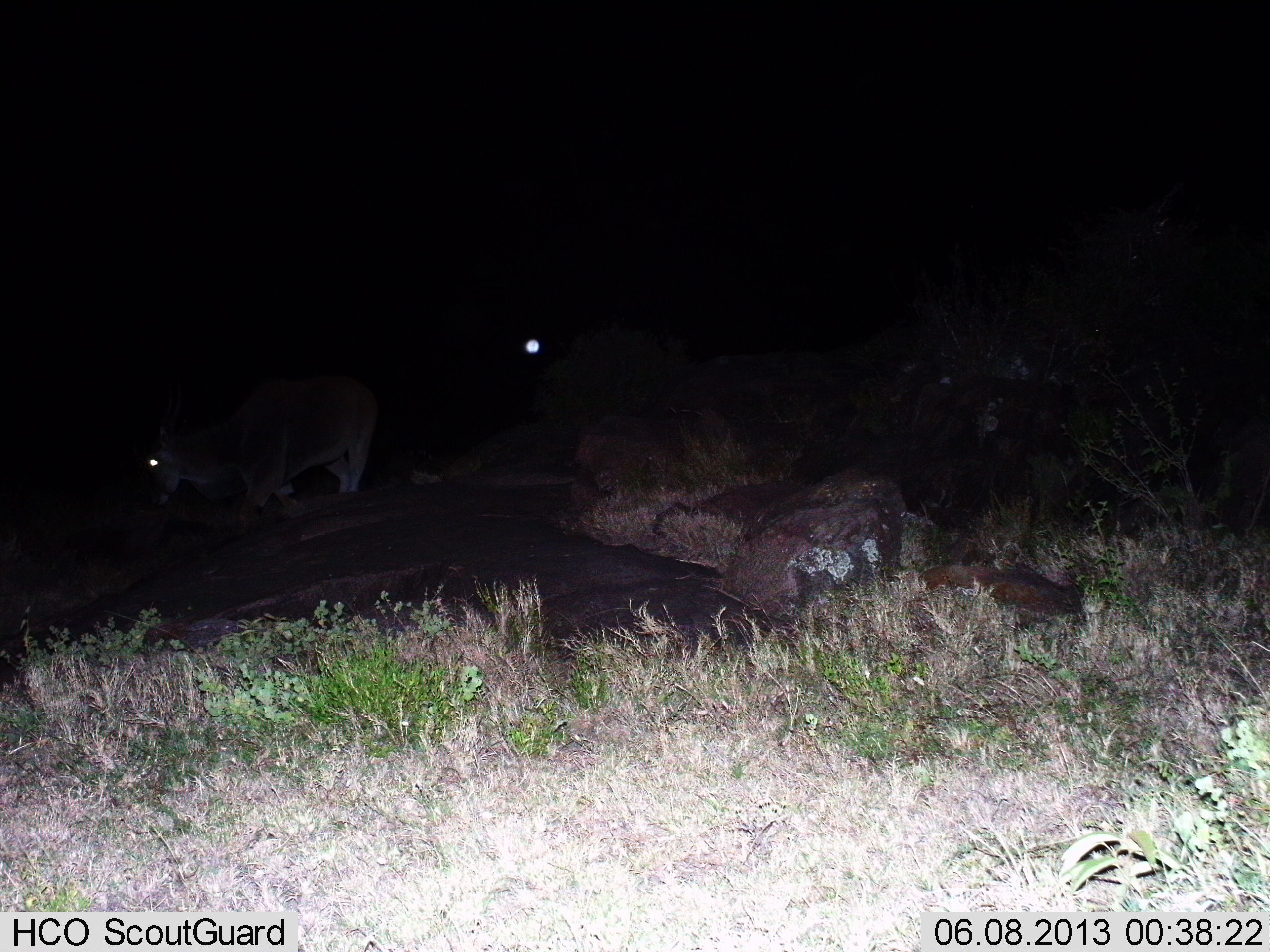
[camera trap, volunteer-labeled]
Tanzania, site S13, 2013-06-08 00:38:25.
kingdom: Animalia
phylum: Chordata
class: Mammalia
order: Artiodactyla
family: Bovidae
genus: Tragelaphus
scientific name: Tragelaphus oryx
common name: eland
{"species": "eland (Tragelaphus oryx)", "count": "1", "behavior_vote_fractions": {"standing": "64%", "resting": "0%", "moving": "36%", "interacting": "0%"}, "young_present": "0%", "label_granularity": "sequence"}